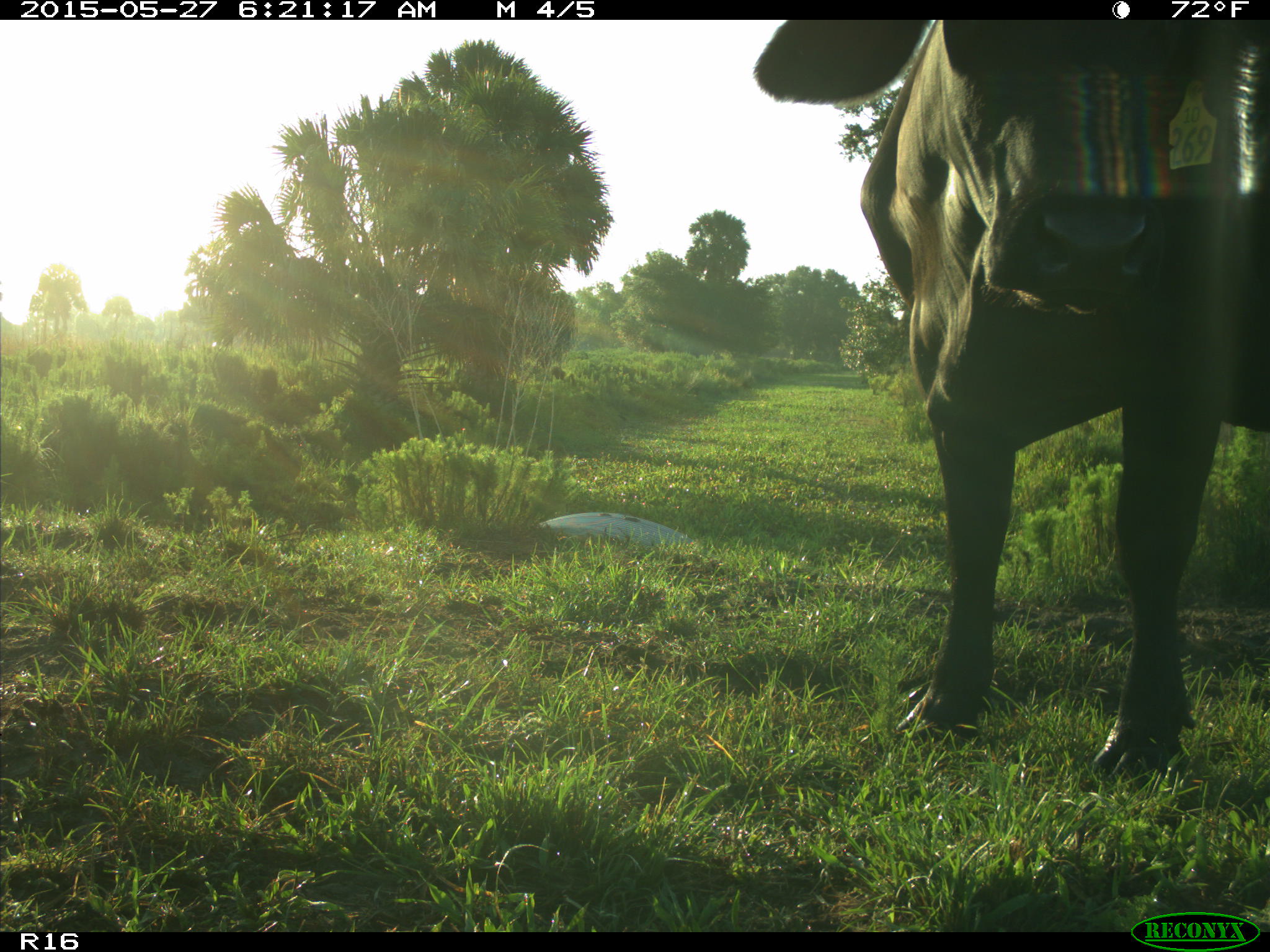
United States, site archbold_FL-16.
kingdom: Animalia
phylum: Chordata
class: Mammalia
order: Artiodactyla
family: Bovidae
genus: Bos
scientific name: Bos taurus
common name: domestic cow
Bos taurus (domestic cow).